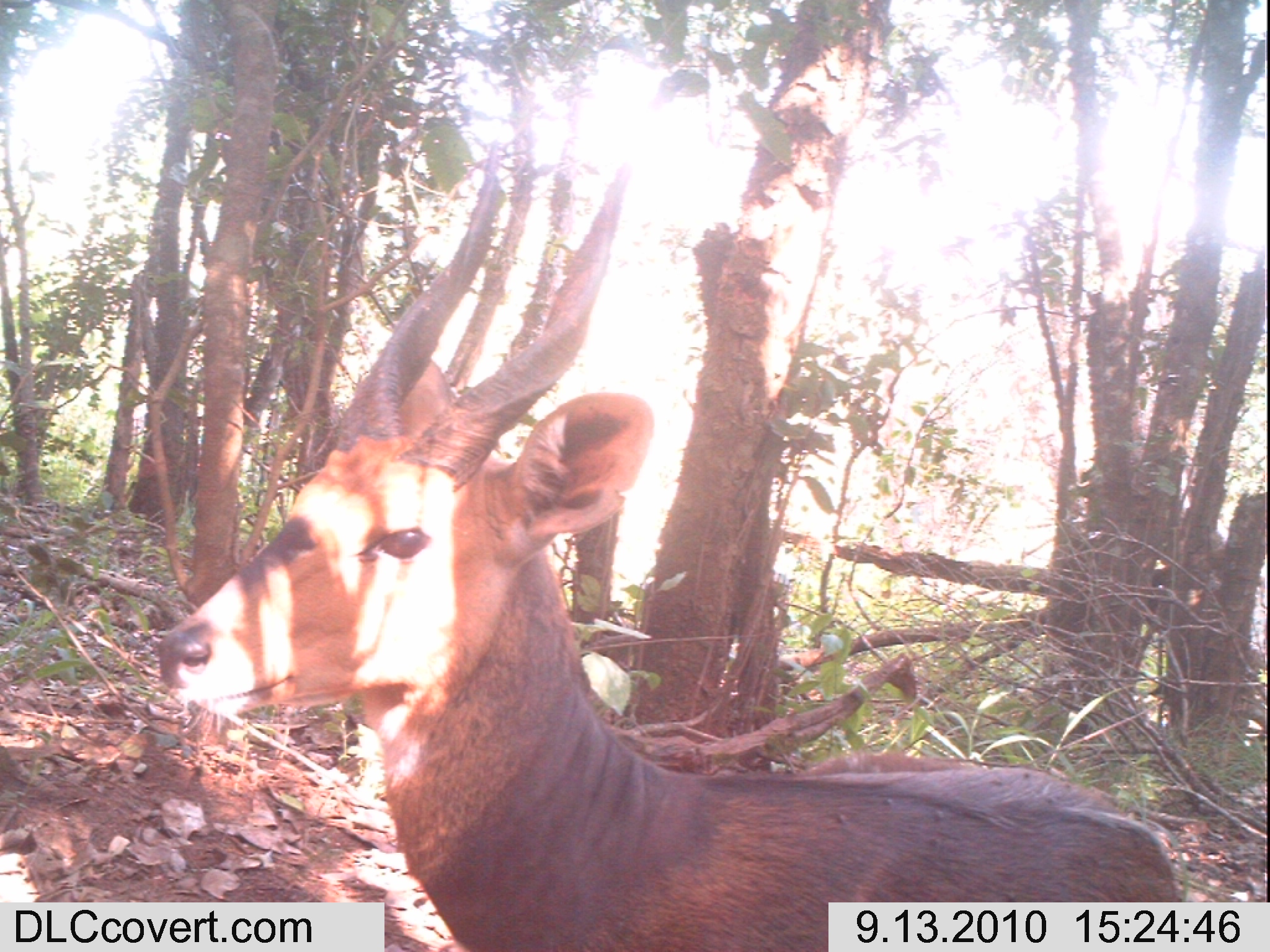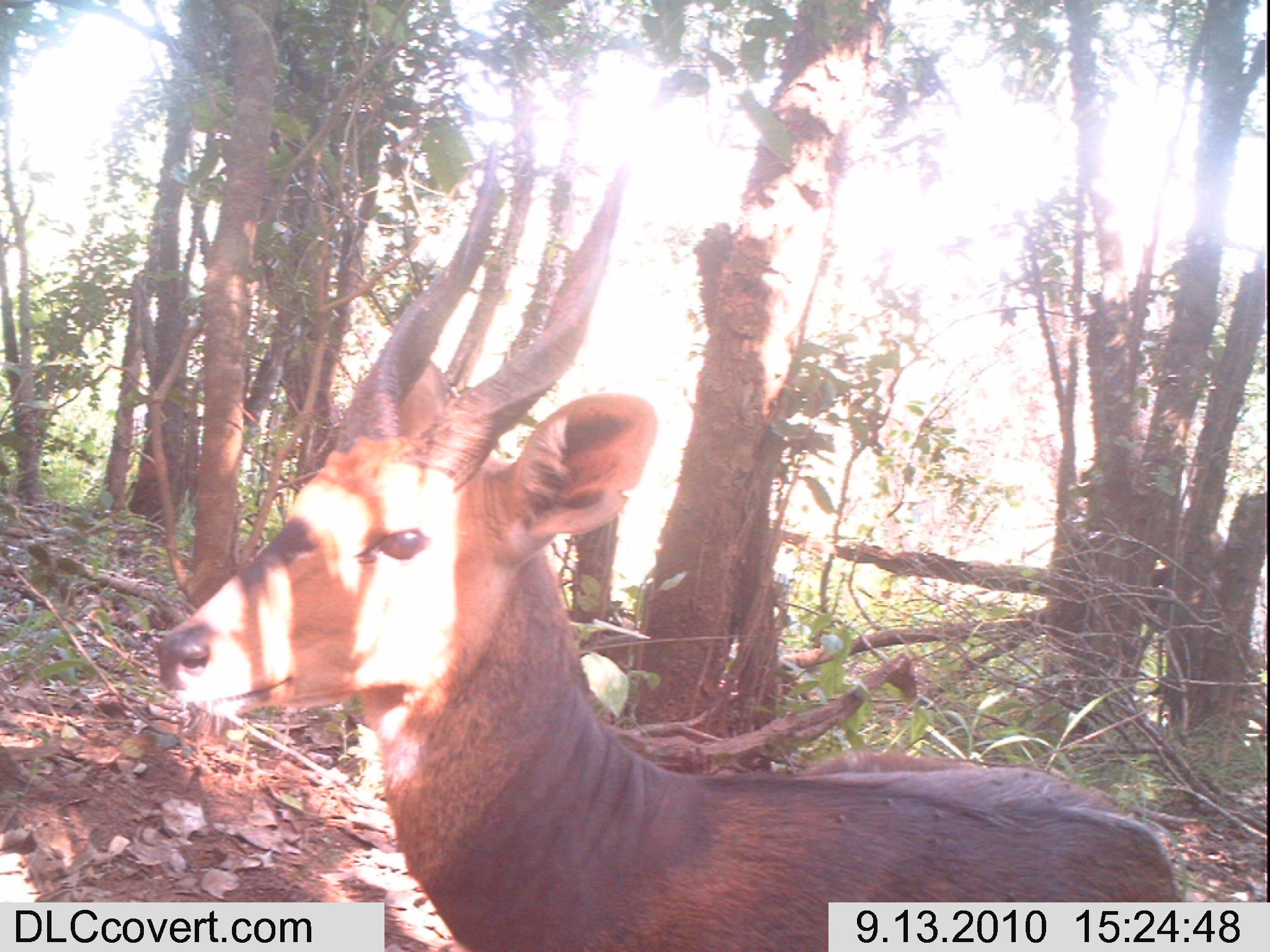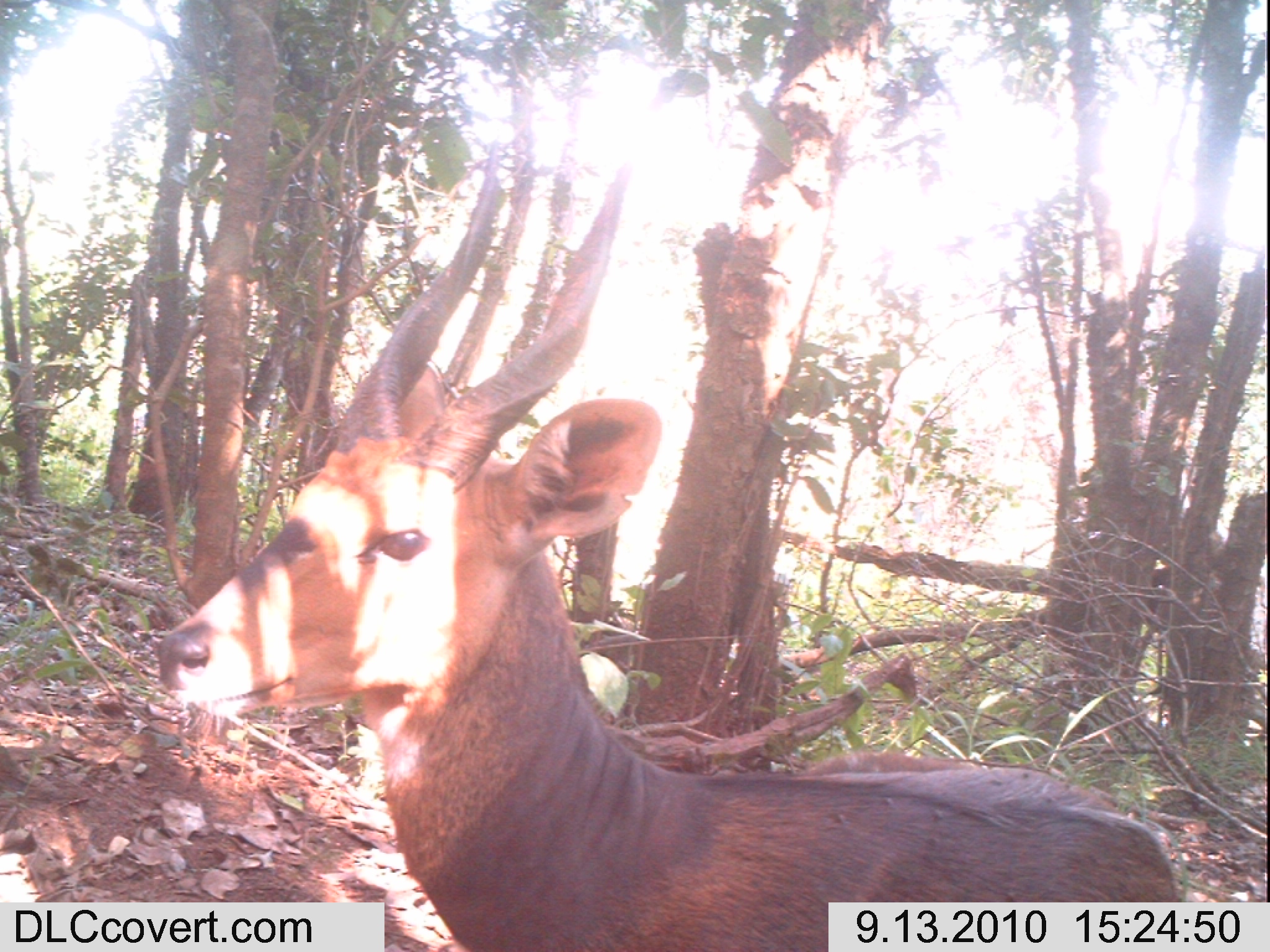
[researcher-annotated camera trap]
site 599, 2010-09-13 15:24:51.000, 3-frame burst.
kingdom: Animalia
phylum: Chordata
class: Mammalia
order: Artiodactyla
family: Bovidae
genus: Tragelaphus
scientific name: Tragelaphus scriptus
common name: bushbuck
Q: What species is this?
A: Tragelaphus scriptus (bushbuck).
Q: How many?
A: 1.